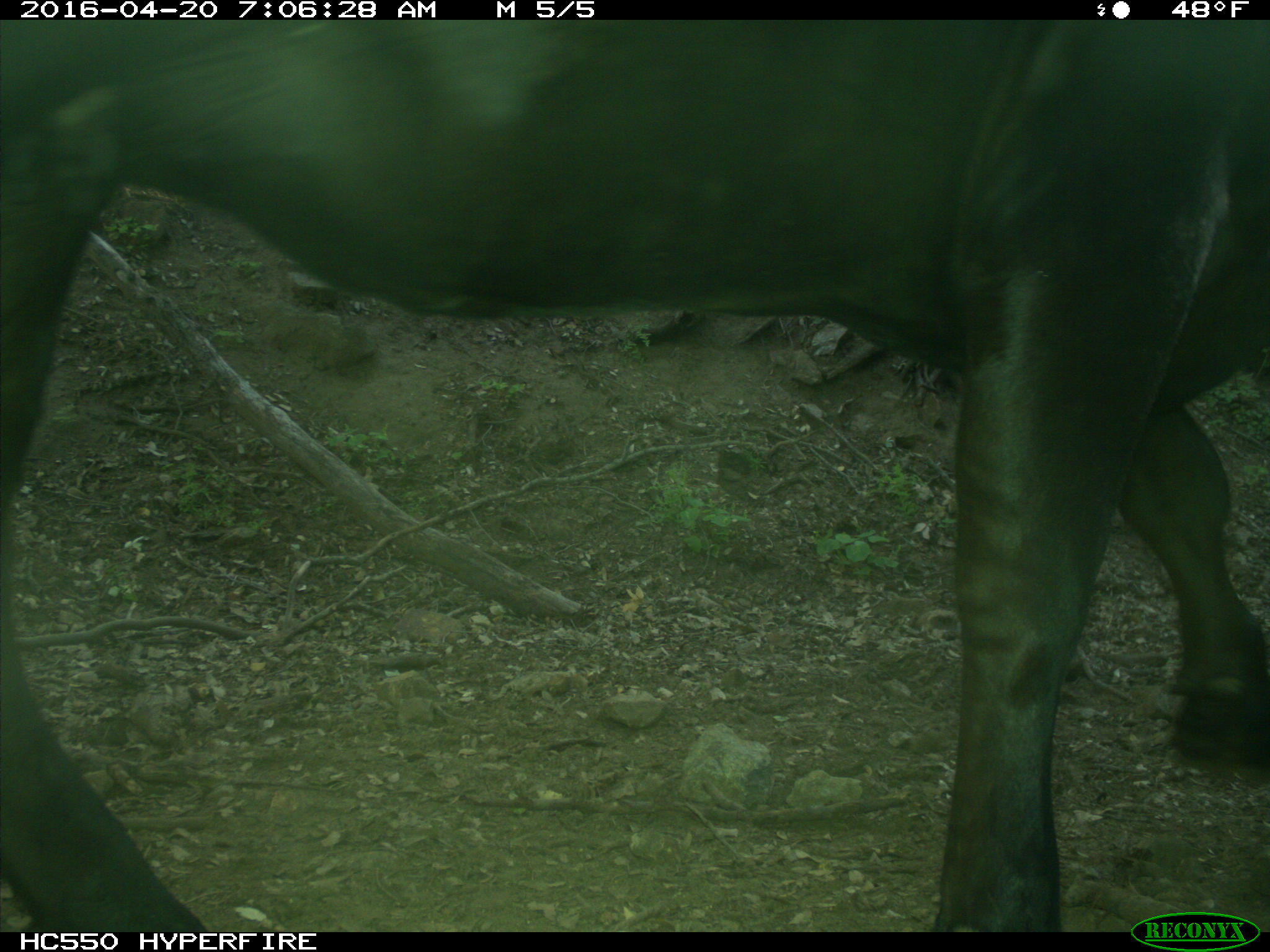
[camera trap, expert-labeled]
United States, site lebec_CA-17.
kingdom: Animalia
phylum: Chordata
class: Mammalia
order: Artiodactyla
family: Bovidae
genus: Bos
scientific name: Bos taurus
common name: domestic cow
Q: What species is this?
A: Bos taurus (domestic cow).